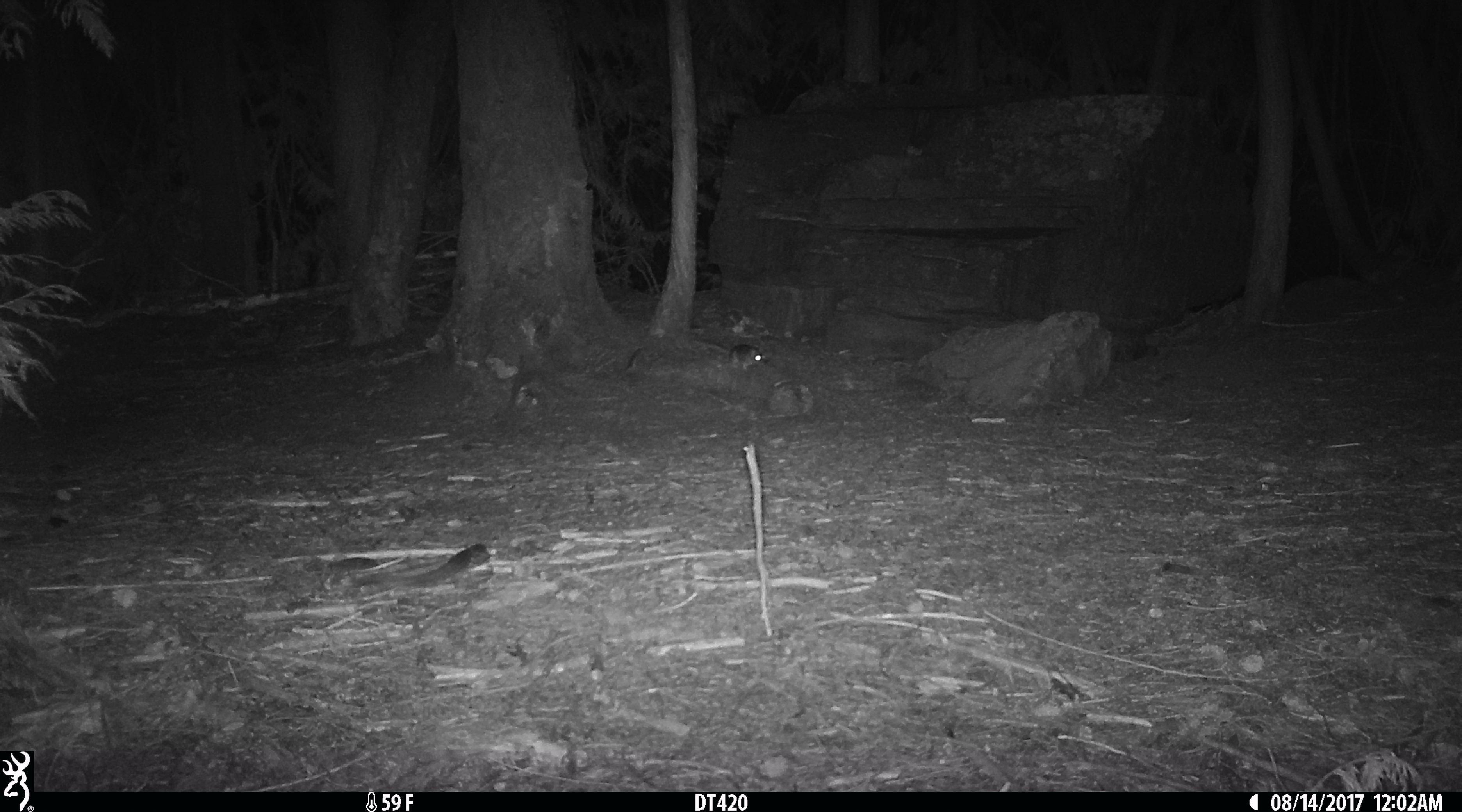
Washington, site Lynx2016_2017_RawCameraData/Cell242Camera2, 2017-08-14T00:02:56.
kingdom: Animalia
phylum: Chordata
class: Mammalia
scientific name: Mammalia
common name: small mammal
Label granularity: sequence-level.